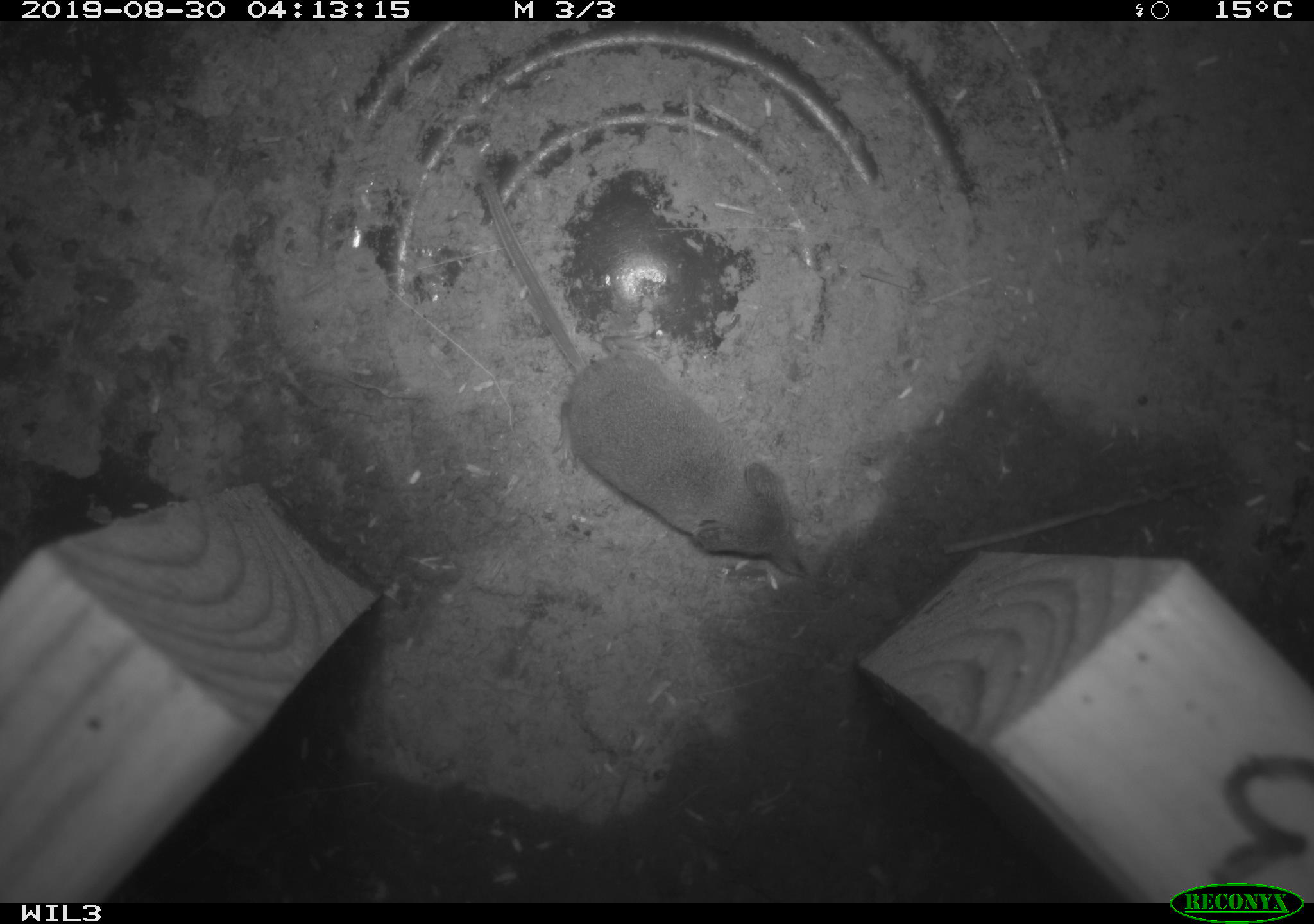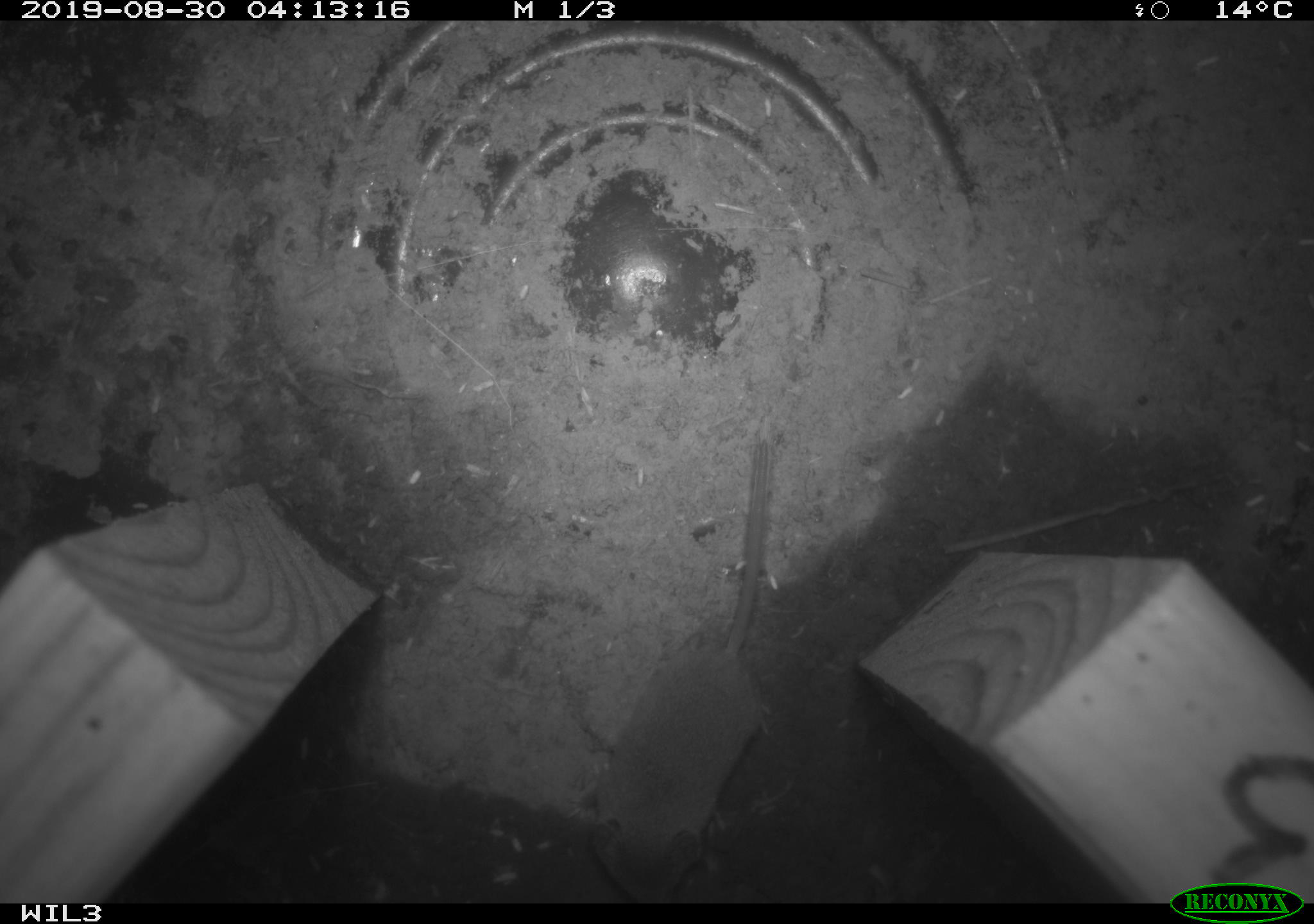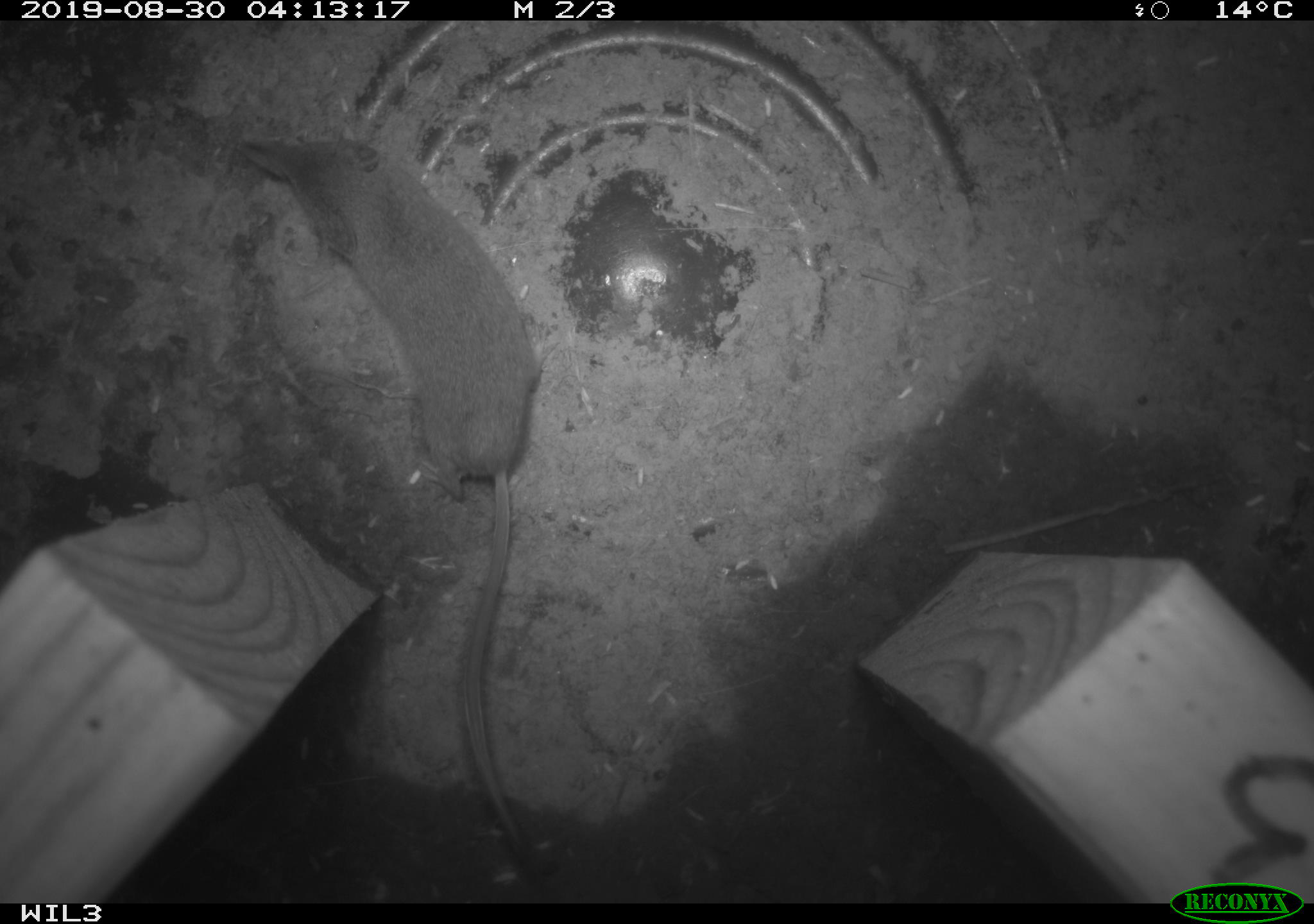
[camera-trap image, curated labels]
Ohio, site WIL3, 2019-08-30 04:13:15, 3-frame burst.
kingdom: Animalia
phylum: Chordata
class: Mammalia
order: Eulipotyphla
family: Soricidae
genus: Sorex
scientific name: Sorex cinereus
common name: masked shrew